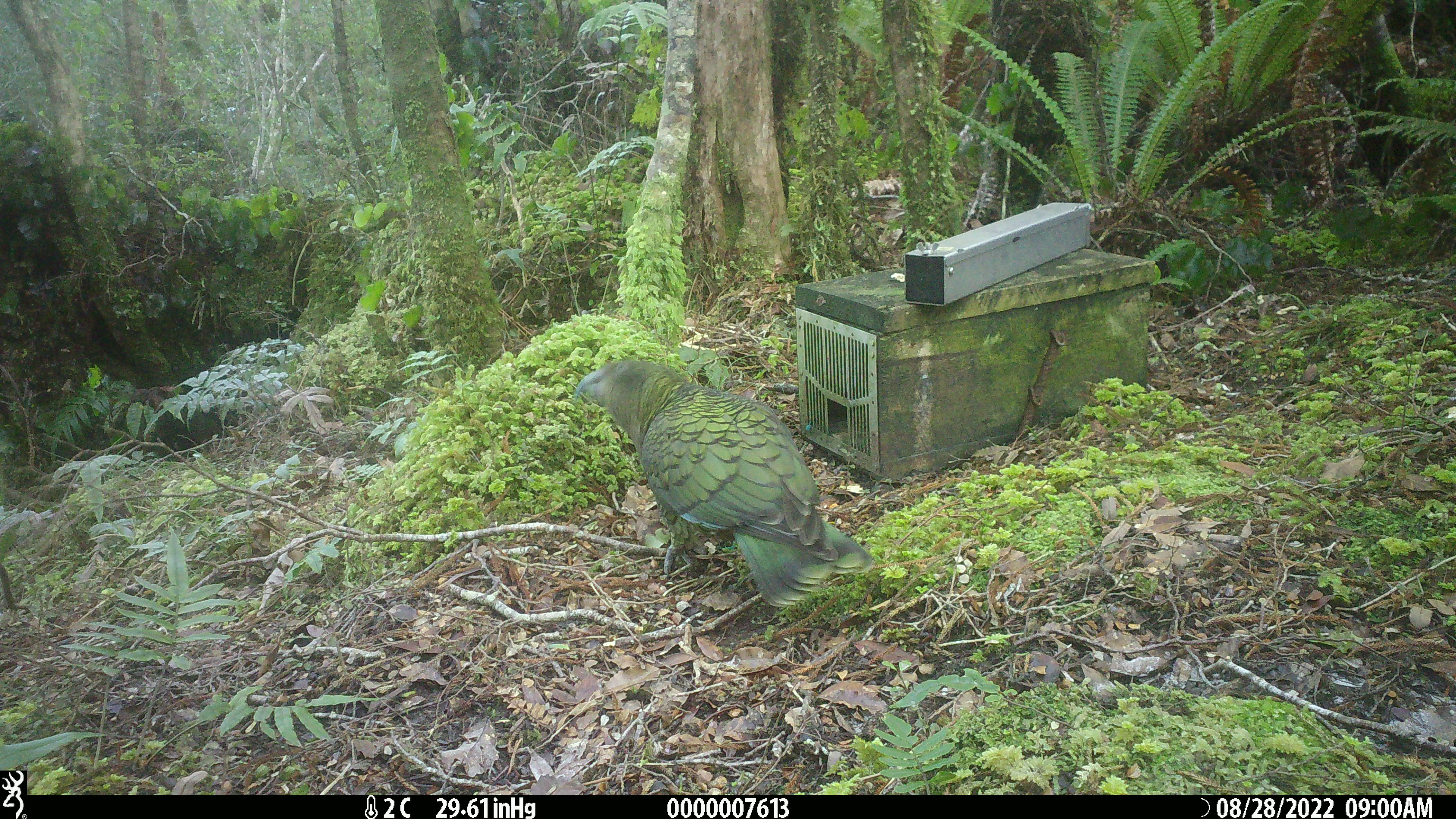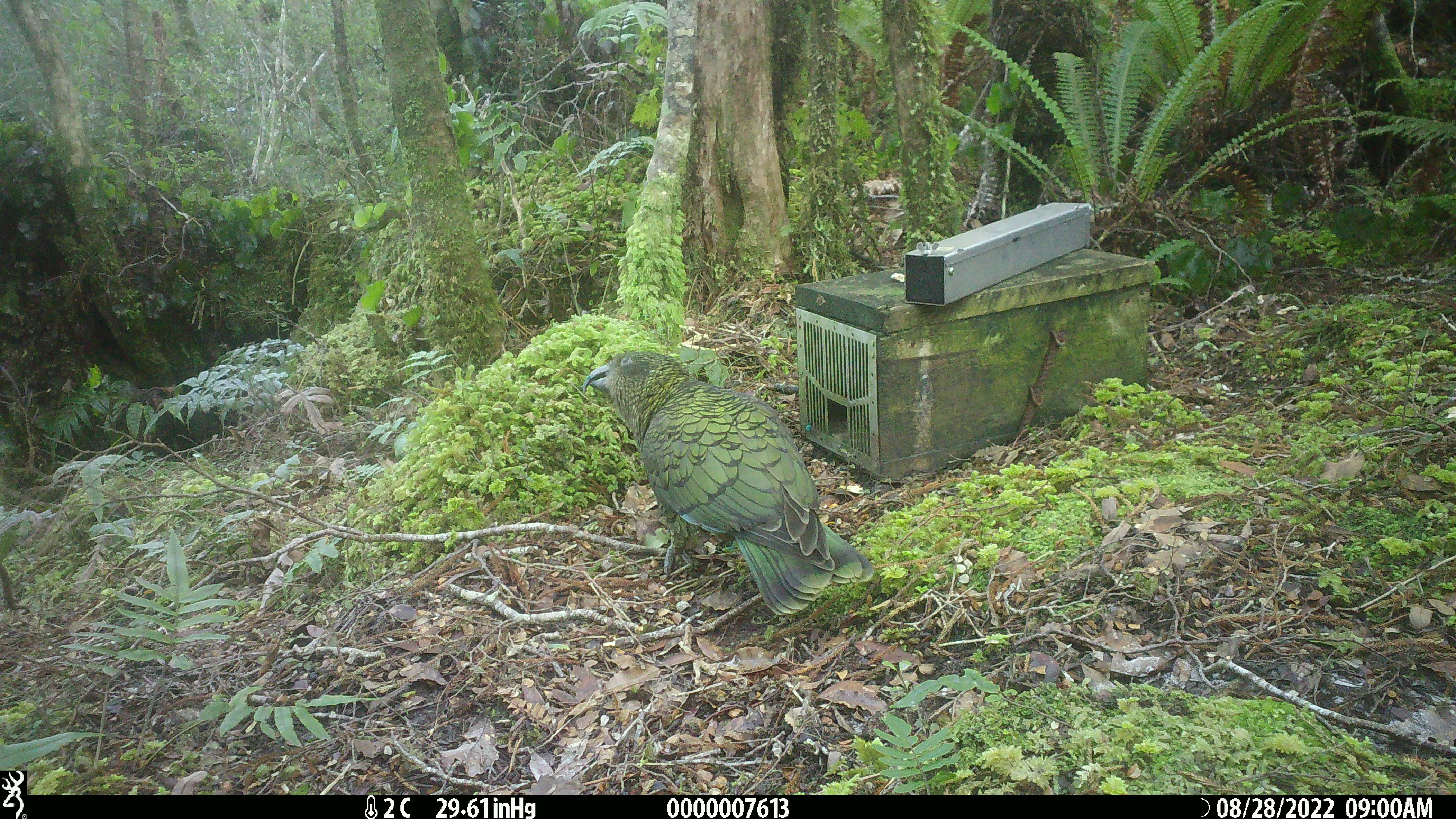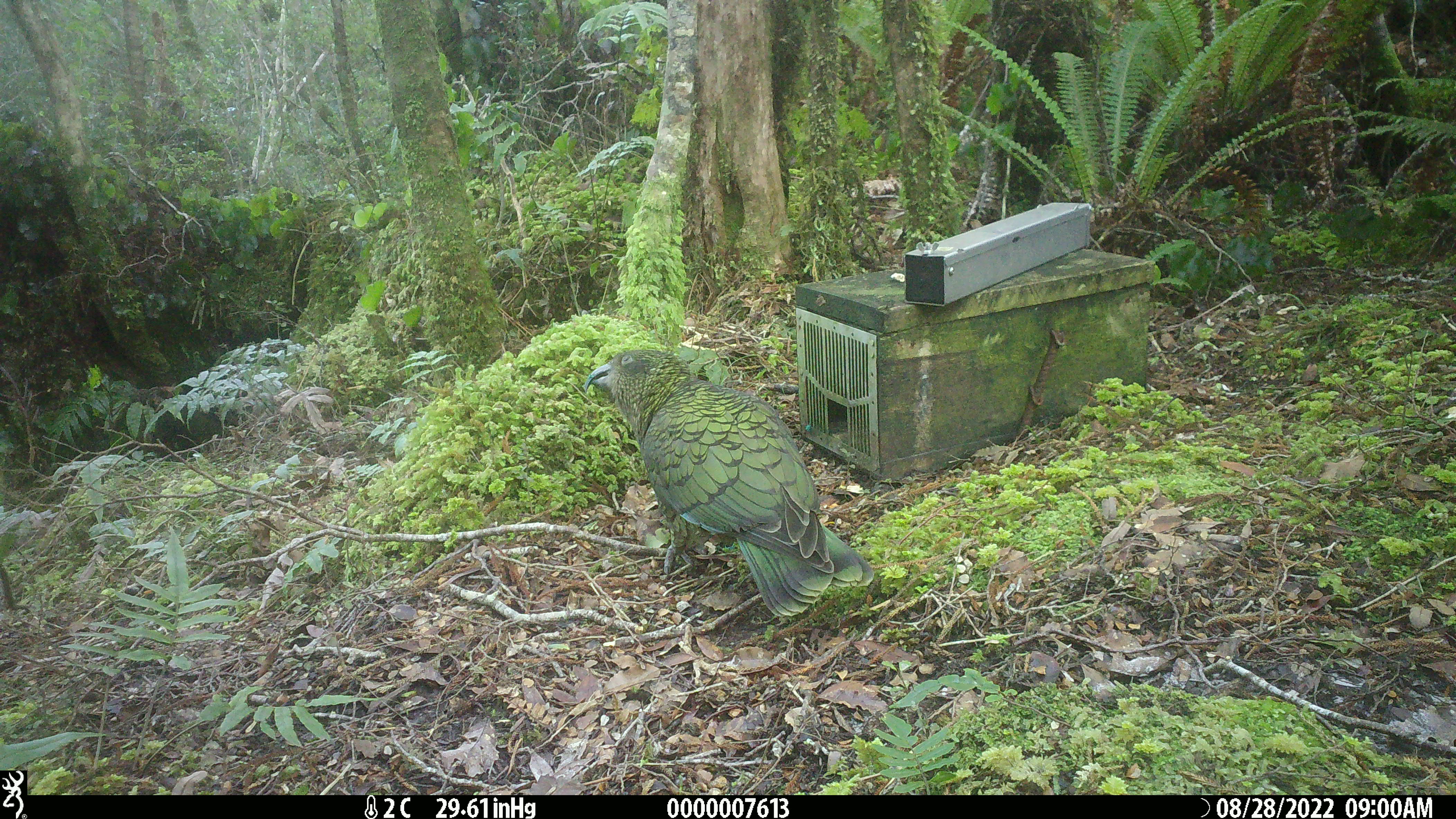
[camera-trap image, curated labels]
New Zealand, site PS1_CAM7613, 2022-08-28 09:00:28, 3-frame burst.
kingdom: Animalia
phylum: Chordata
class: Aves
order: Psittaciformes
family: Strigopidae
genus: Nestor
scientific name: Nestor notabilis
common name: kea